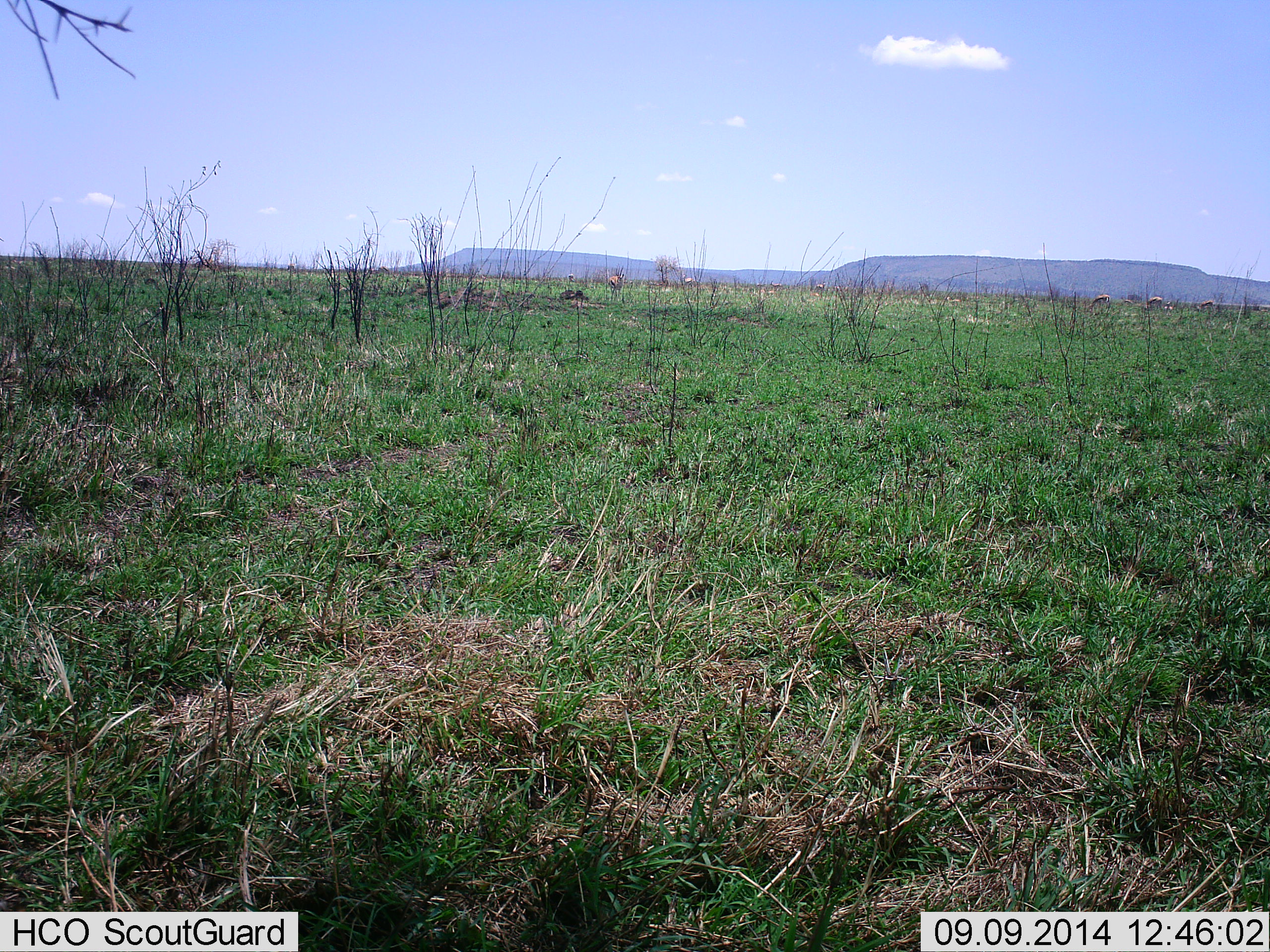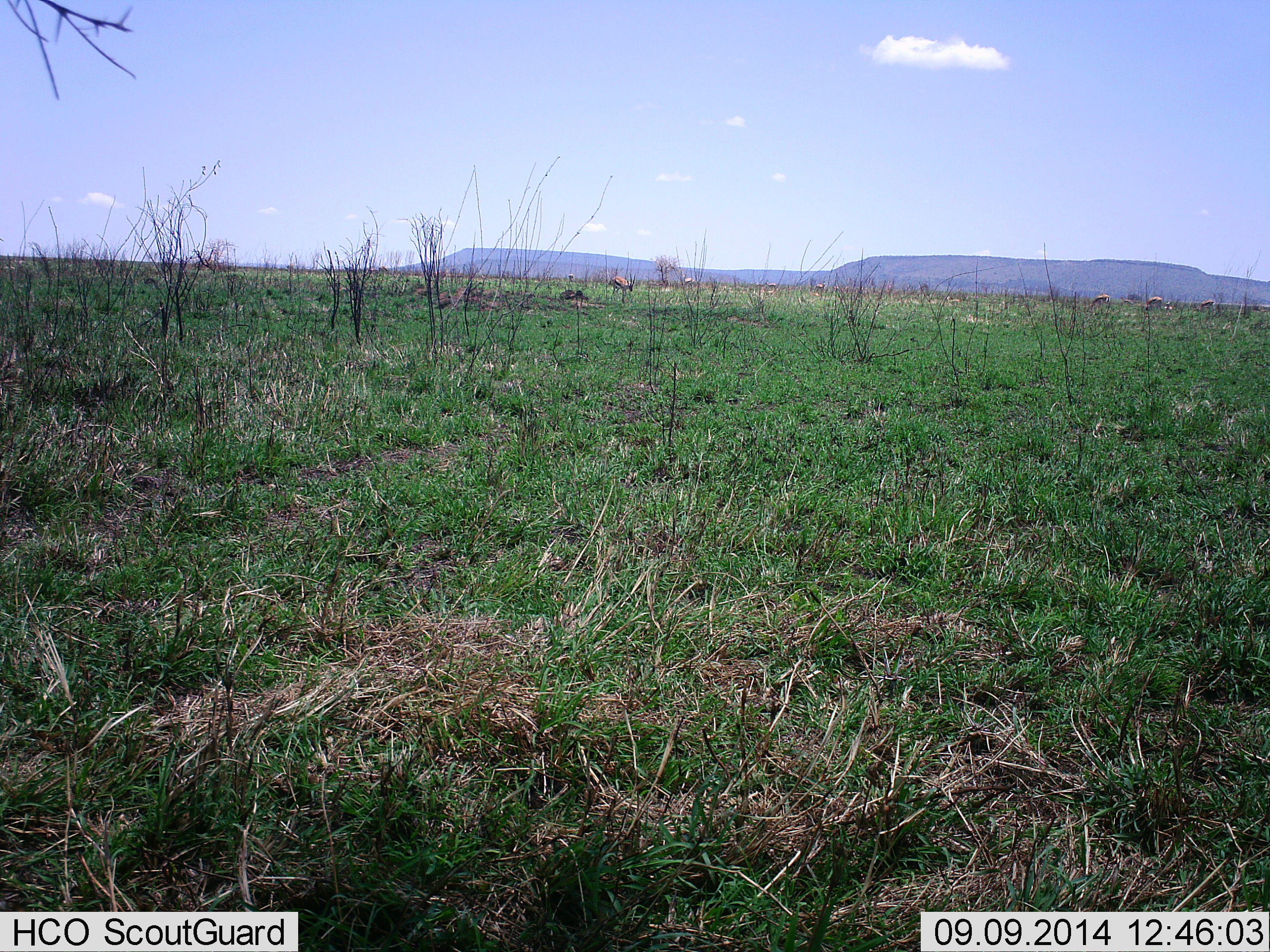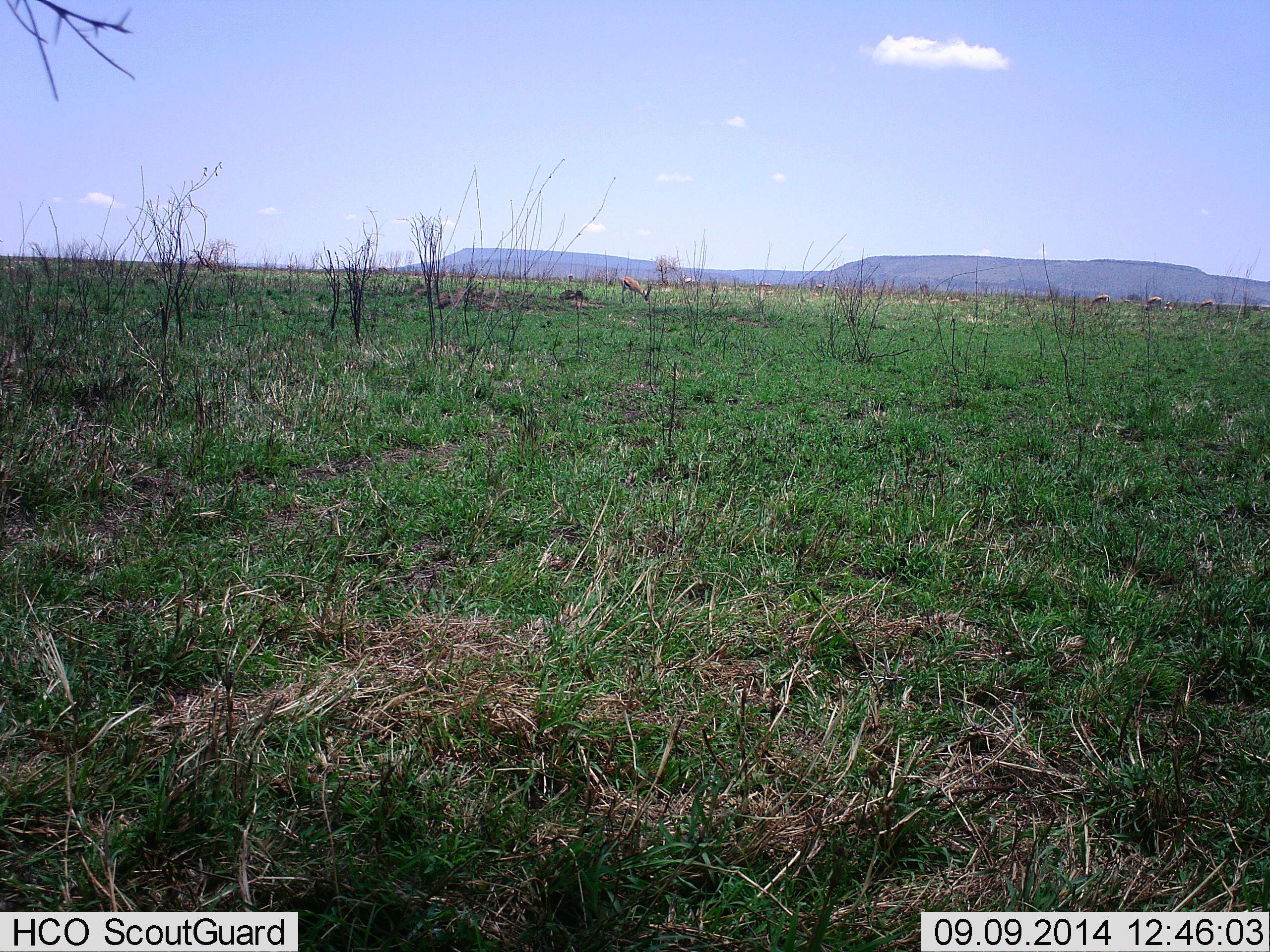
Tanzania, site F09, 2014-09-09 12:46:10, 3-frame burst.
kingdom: Animalia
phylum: Chordata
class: Mammalia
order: Artiodactyla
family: Bovidae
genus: Eudorcas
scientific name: Eudorcas thomsonii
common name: thomson's gazelle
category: gazellethomsons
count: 4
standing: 40%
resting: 0%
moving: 80%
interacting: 0%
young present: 0%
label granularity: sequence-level